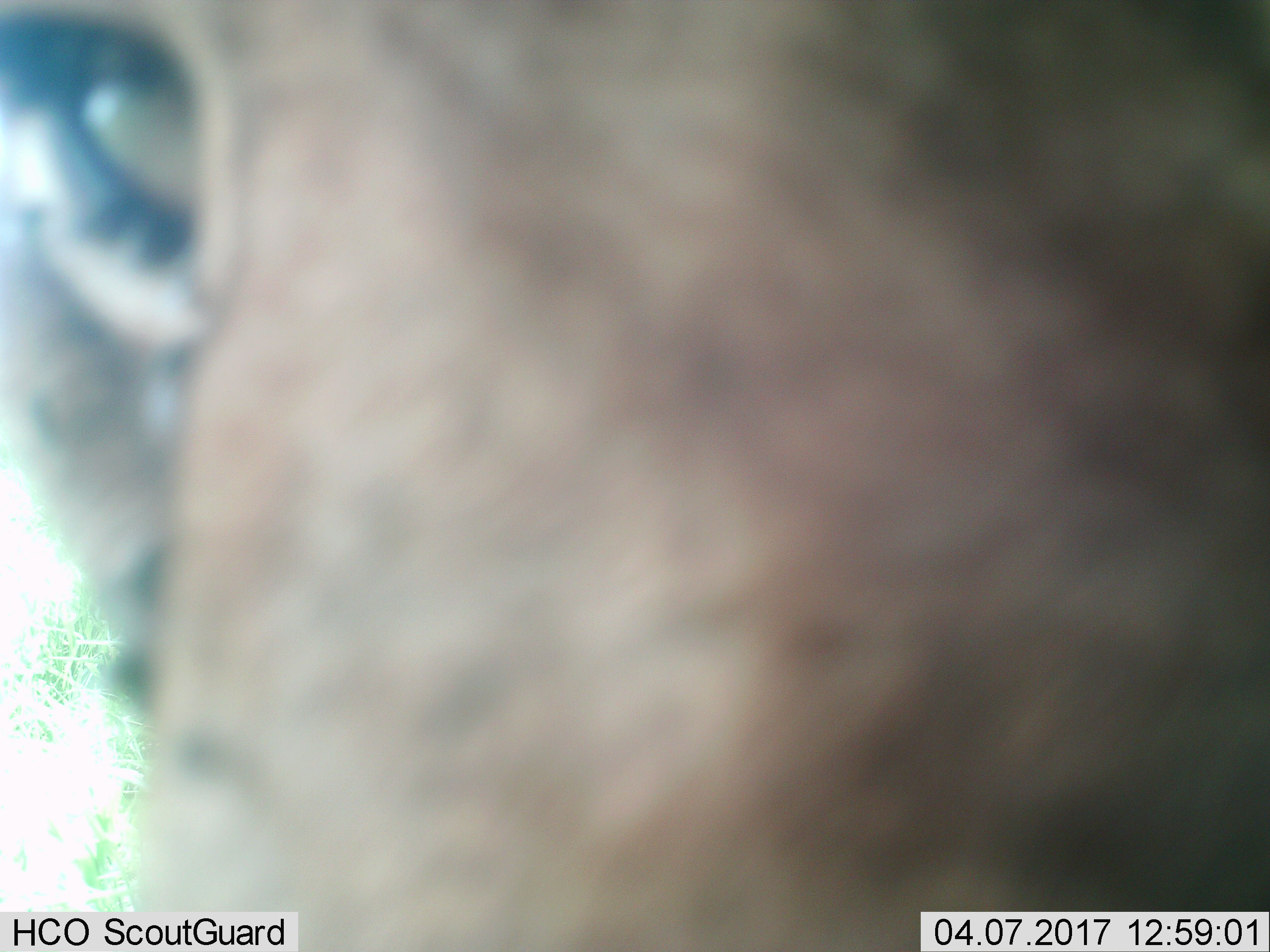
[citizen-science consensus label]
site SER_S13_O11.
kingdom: Animalia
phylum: Chordata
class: Mammalia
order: Carnivora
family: Felidae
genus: Panthera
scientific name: Panthera leo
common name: lion female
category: lionfemale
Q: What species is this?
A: Lionfemale (lion female) (Panthera leo).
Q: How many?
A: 1.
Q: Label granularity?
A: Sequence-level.